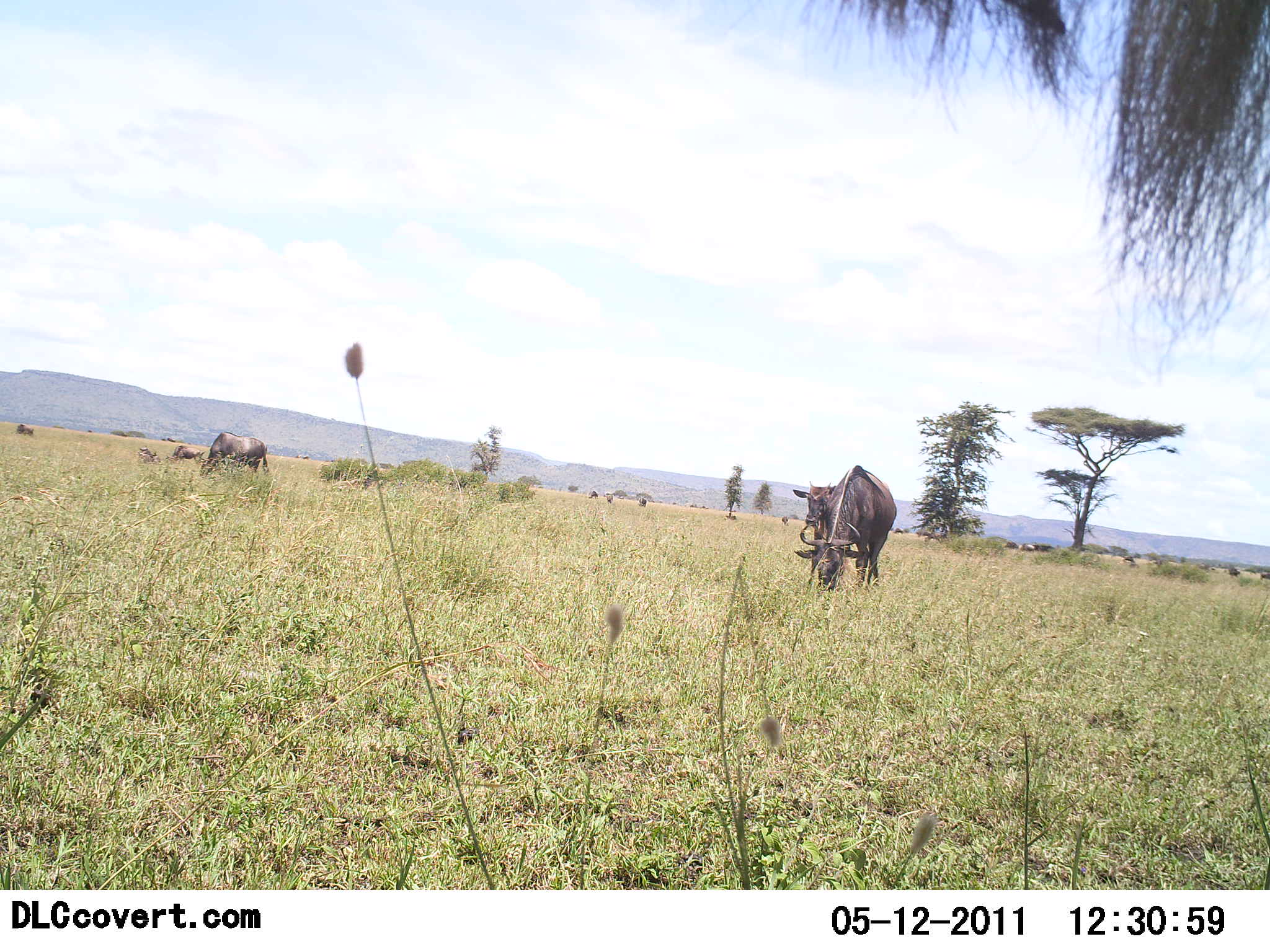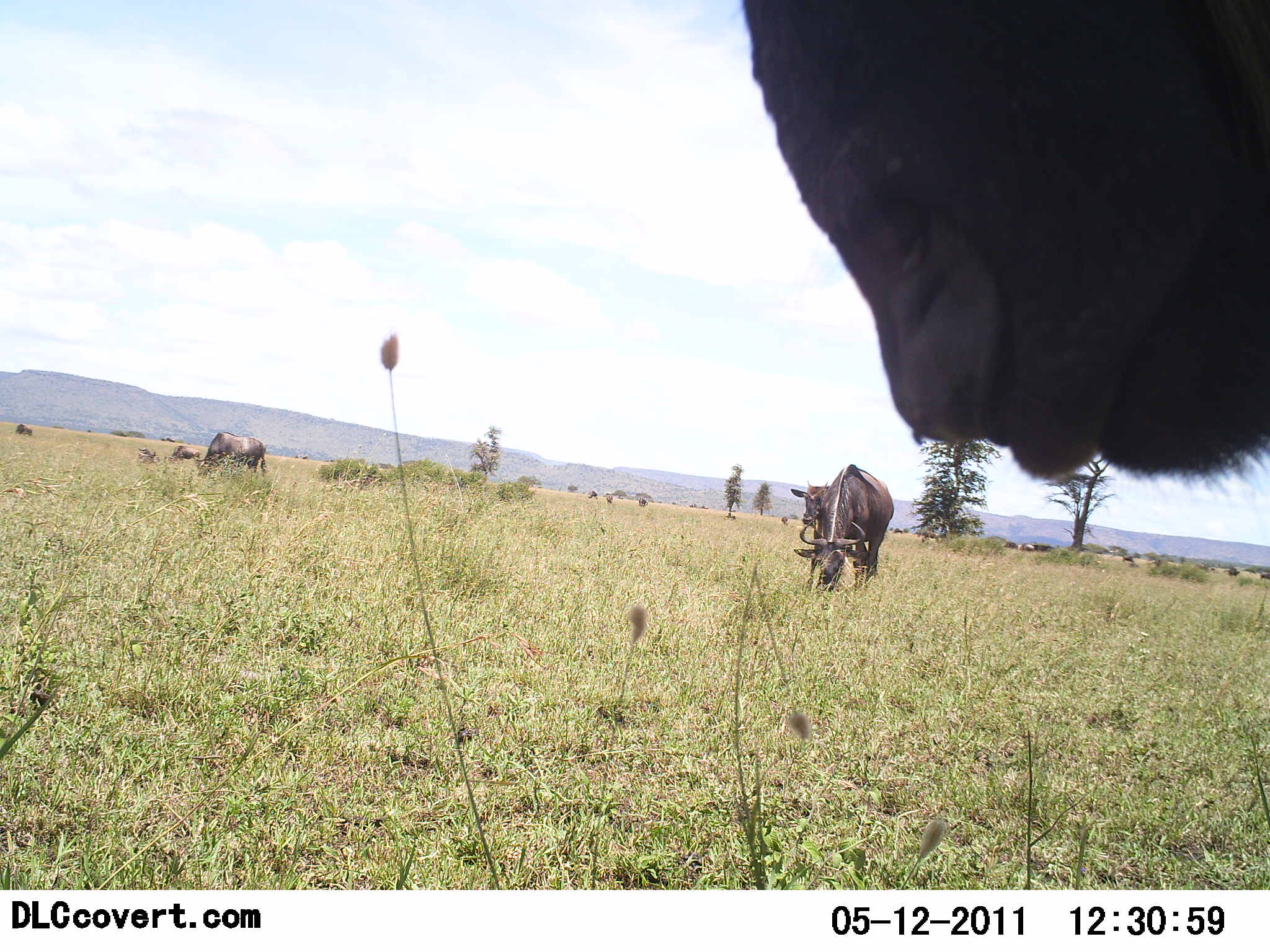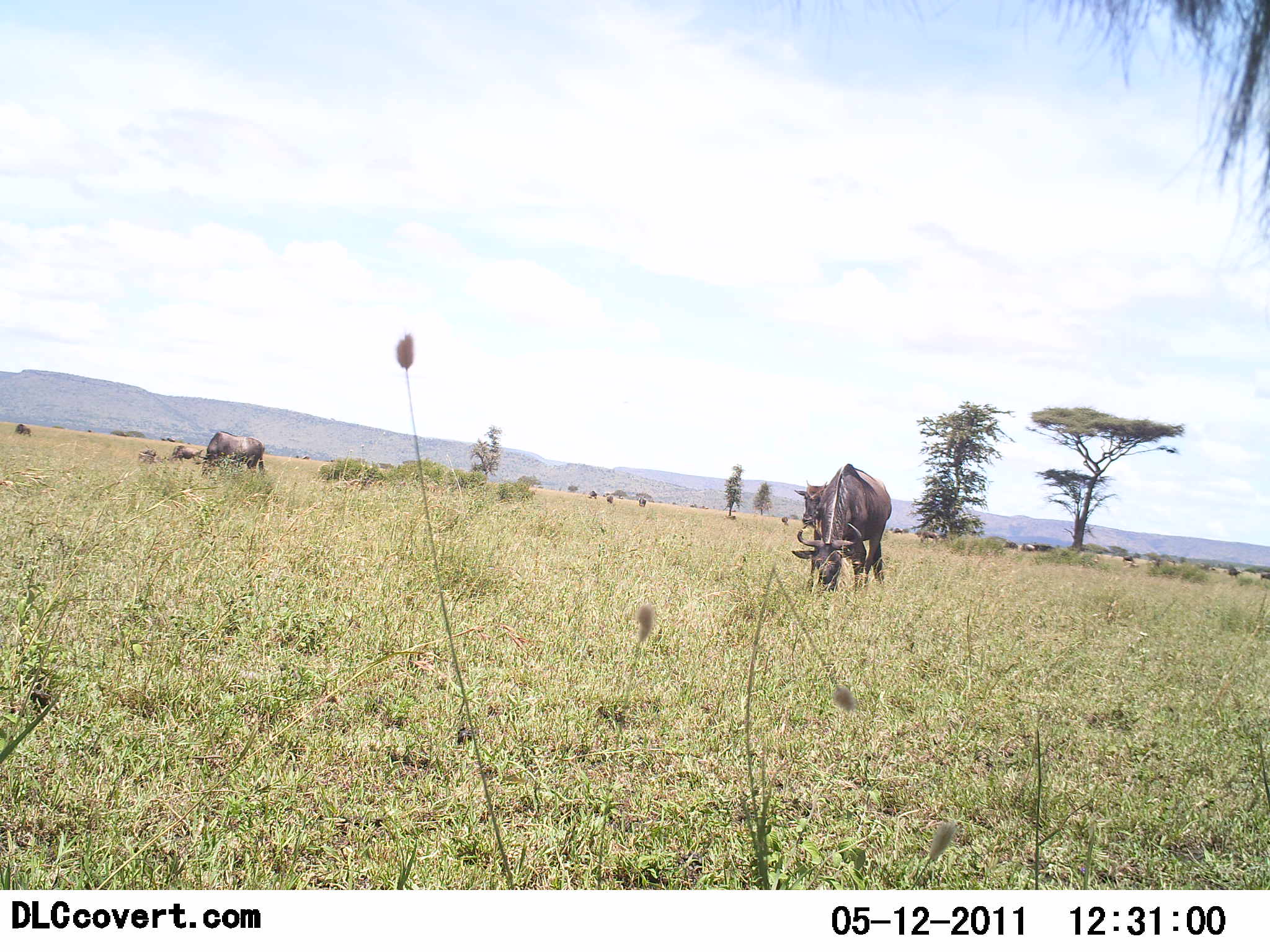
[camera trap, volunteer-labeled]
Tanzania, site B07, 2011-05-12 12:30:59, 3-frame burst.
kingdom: Animalia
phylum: Chordata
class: Mammalia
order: Artiodactyla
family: Bovidae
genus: Connochaetes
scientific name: Connochaetes taurinus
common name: blue wildebeest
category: wildebeest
Wildebeest (blue wildebeest) (Connochaetes taurinus), count 5. Behavior (volunteer vote fractions): standing 73%, resting 0%, moving 0%, interacting 0%. Young present (vote fraction): 0%. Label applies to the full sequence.